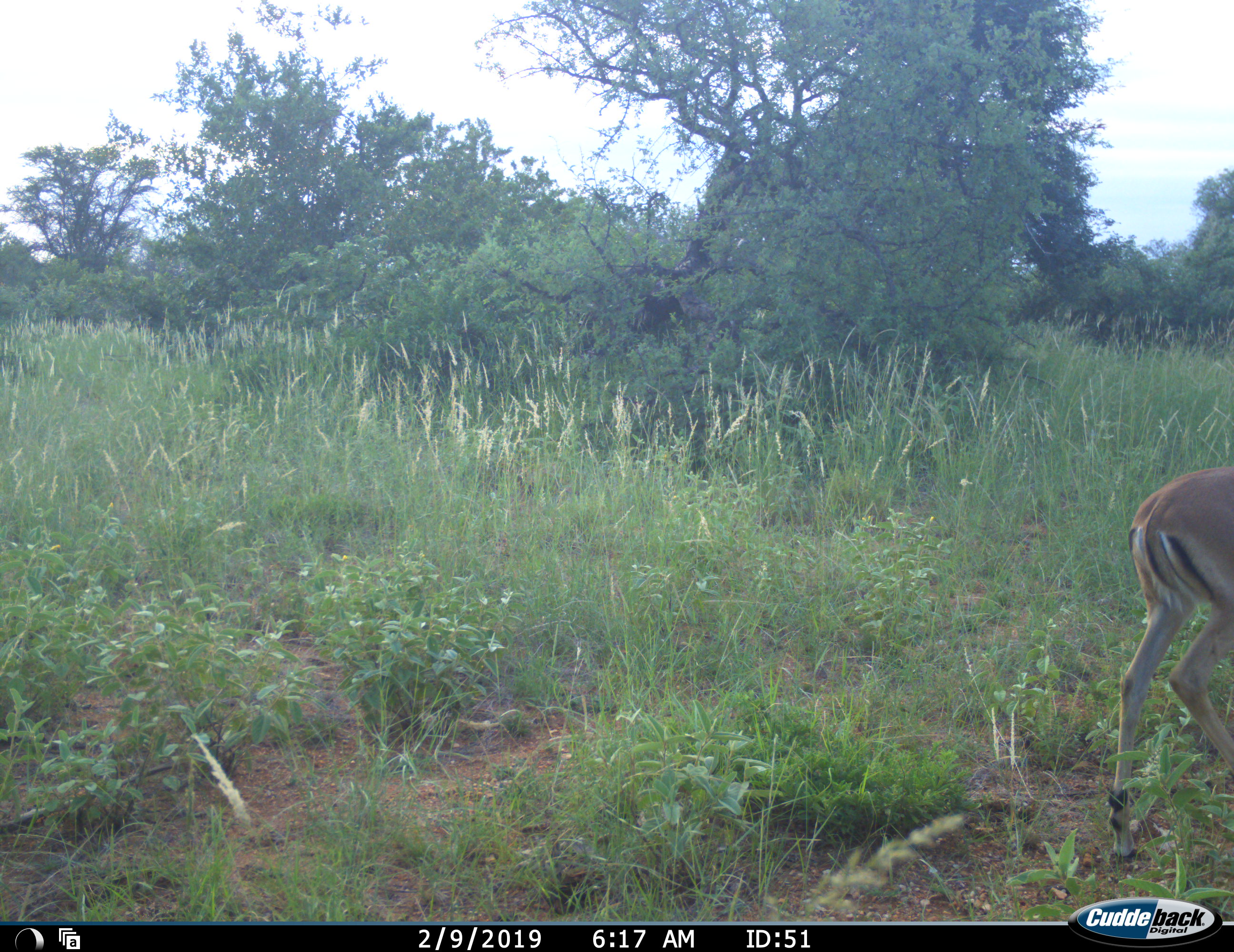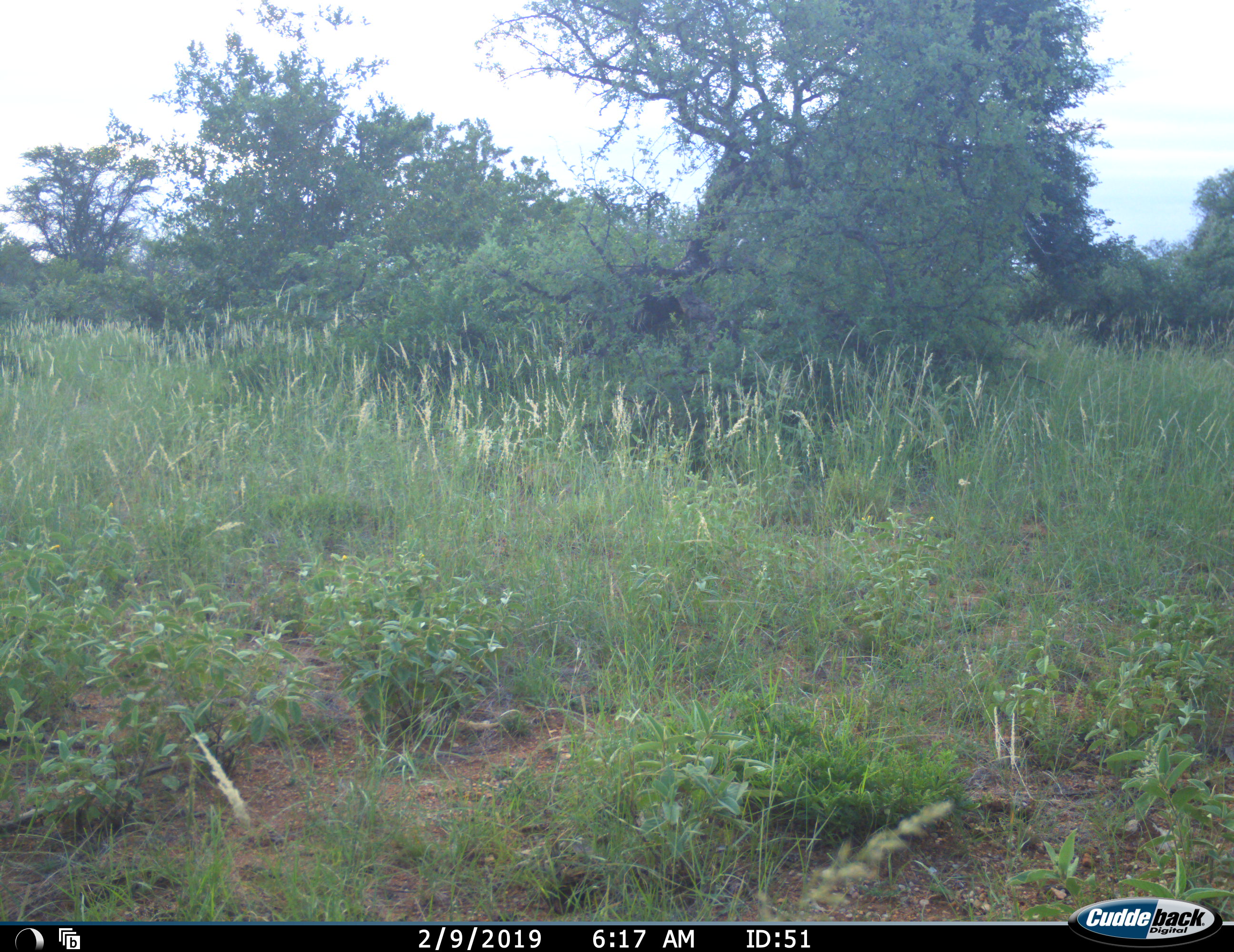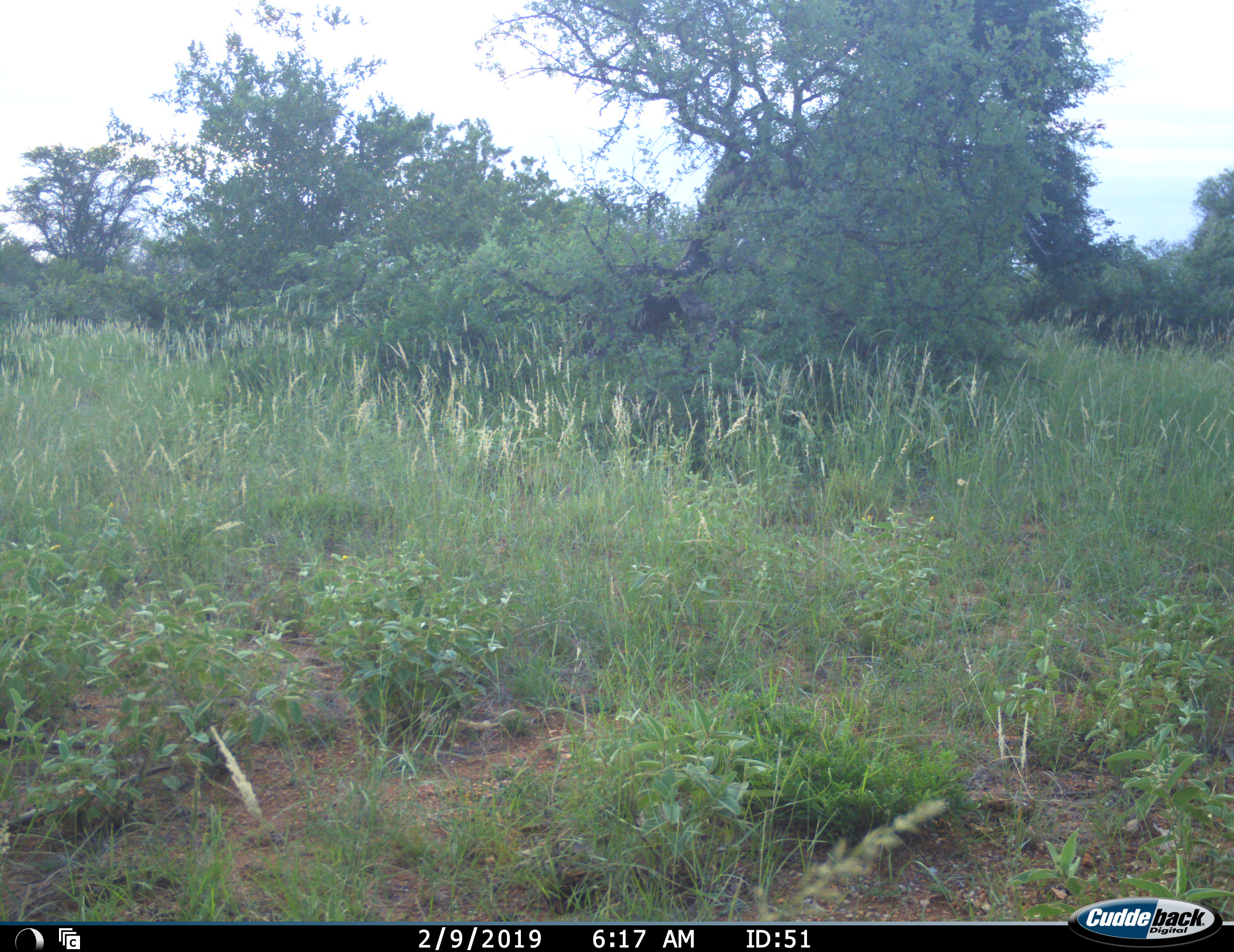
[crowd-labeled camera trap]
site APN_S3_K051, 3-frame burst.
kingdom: Animalia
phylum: Chordata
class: Mammalia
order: Artiodactyla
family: Bovidae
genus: Aepyceros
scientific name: Aepyceros melampus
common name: impala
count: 1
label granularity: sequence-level